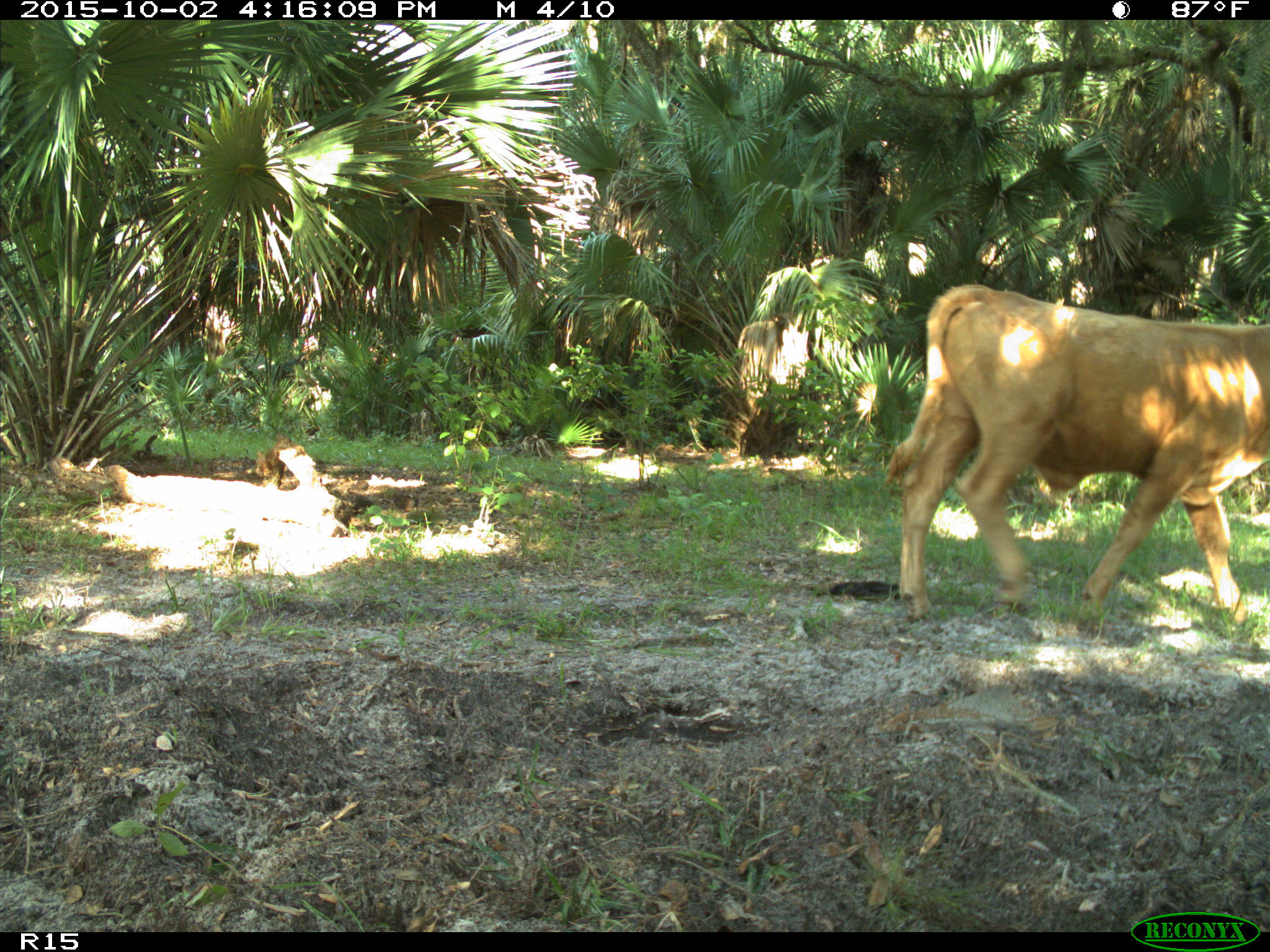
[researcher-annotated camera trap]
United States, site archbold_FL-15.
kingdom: Animalia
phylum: Chordata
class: Mammalia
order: Artiodactyla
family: Bovidae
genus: Bos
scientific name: Bos taurus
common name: domestic cow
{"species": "Bos taurus (domestic cow)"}